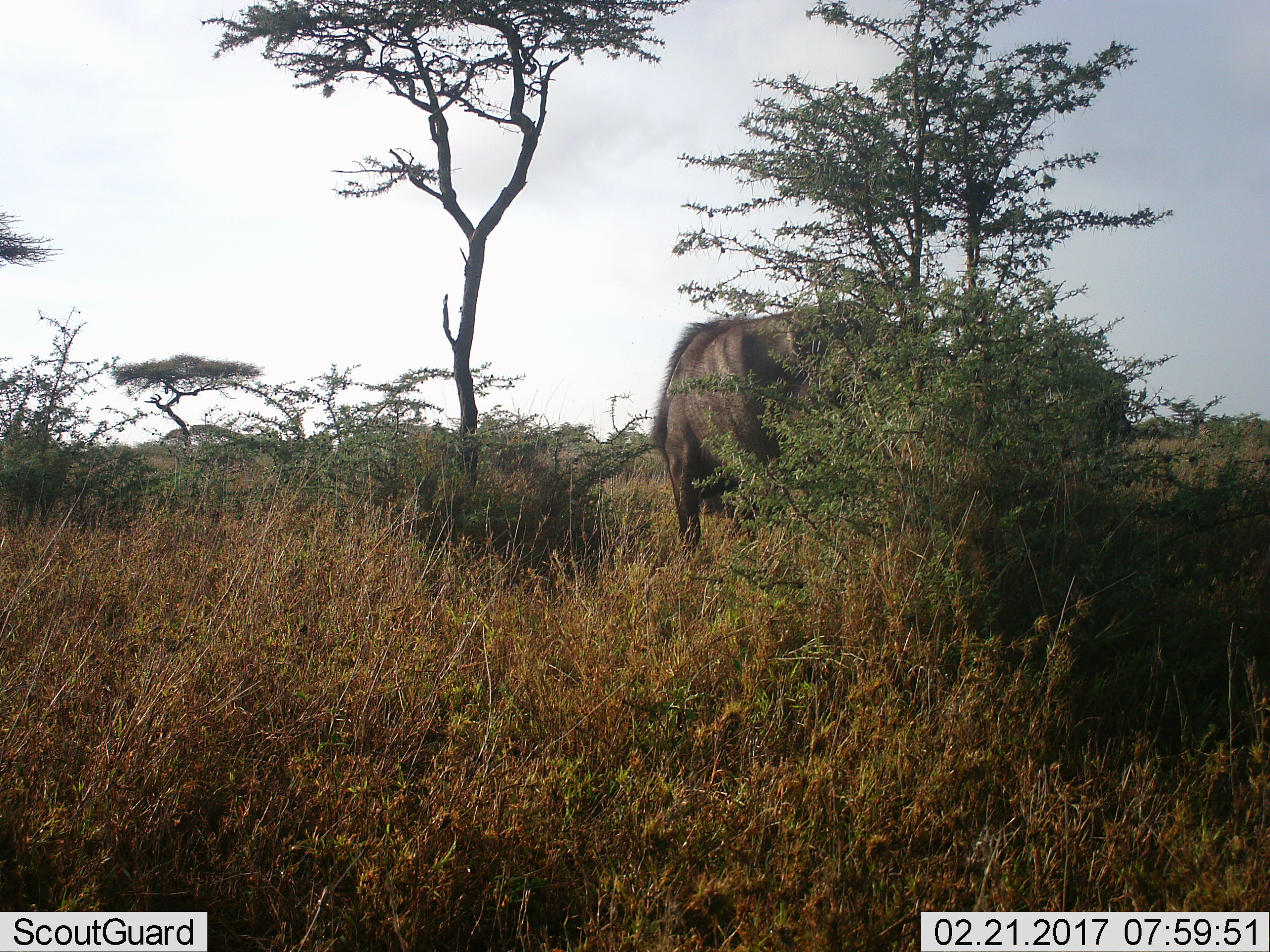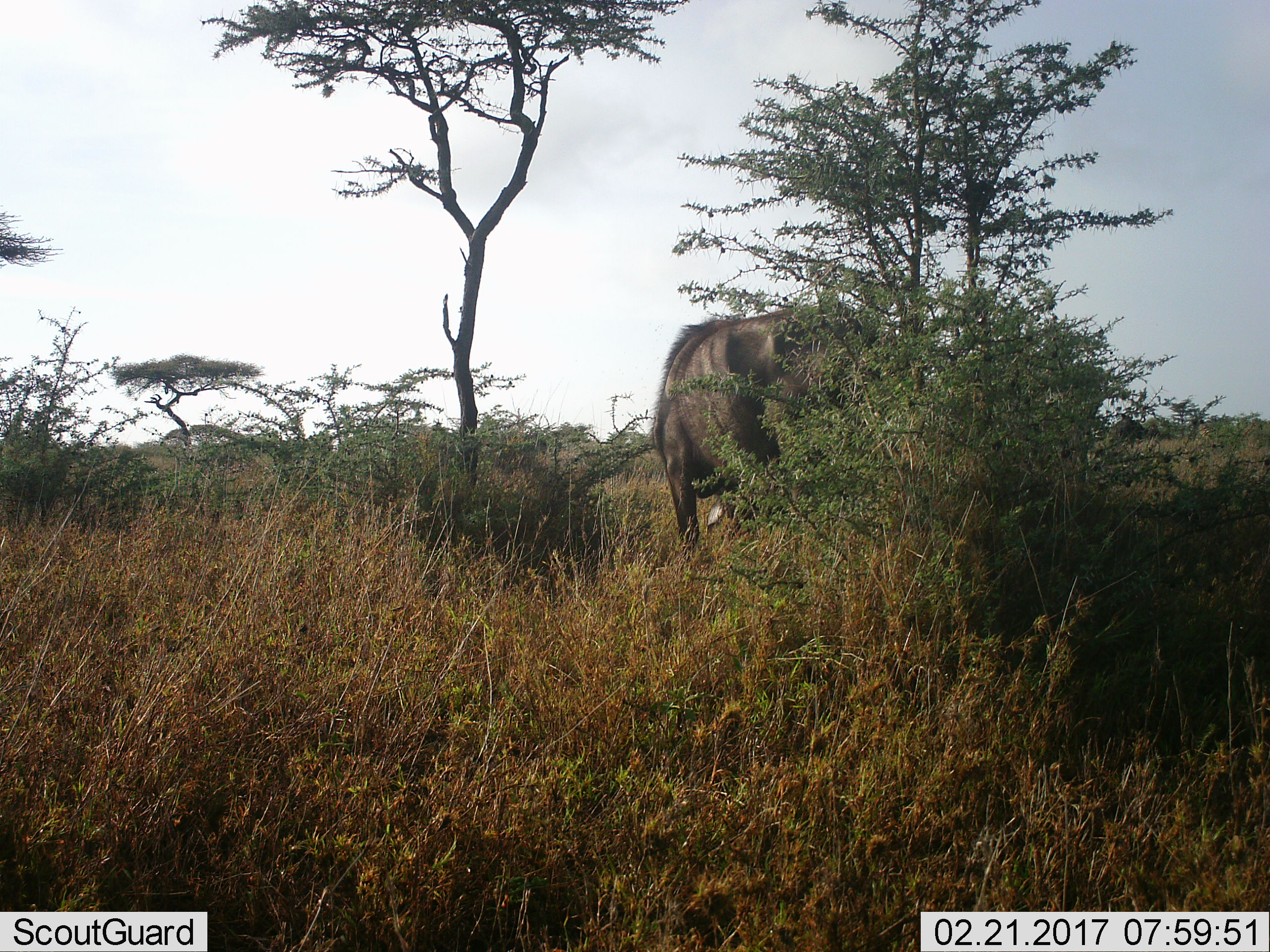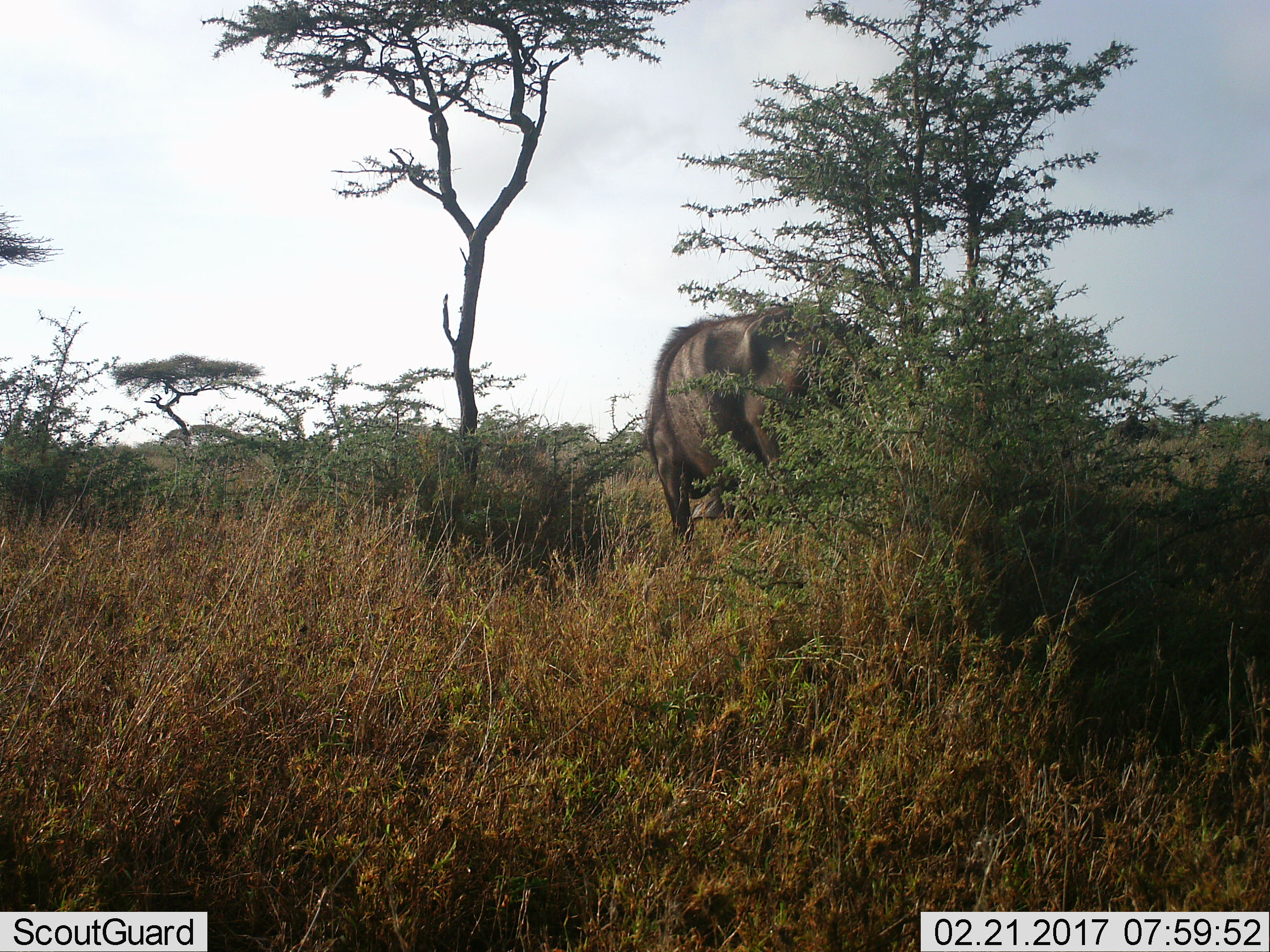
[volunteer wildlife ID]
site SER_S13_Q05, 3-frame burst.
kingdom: Animalia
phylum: Chordata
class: Mammalia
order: Artiodactyla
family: Bovidae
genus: Syncerus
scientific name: Syncerus caffer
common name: african buffalo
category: buffalo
Buffalo (african buffalo) (Syncerus caffer), count 2. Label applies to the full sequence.